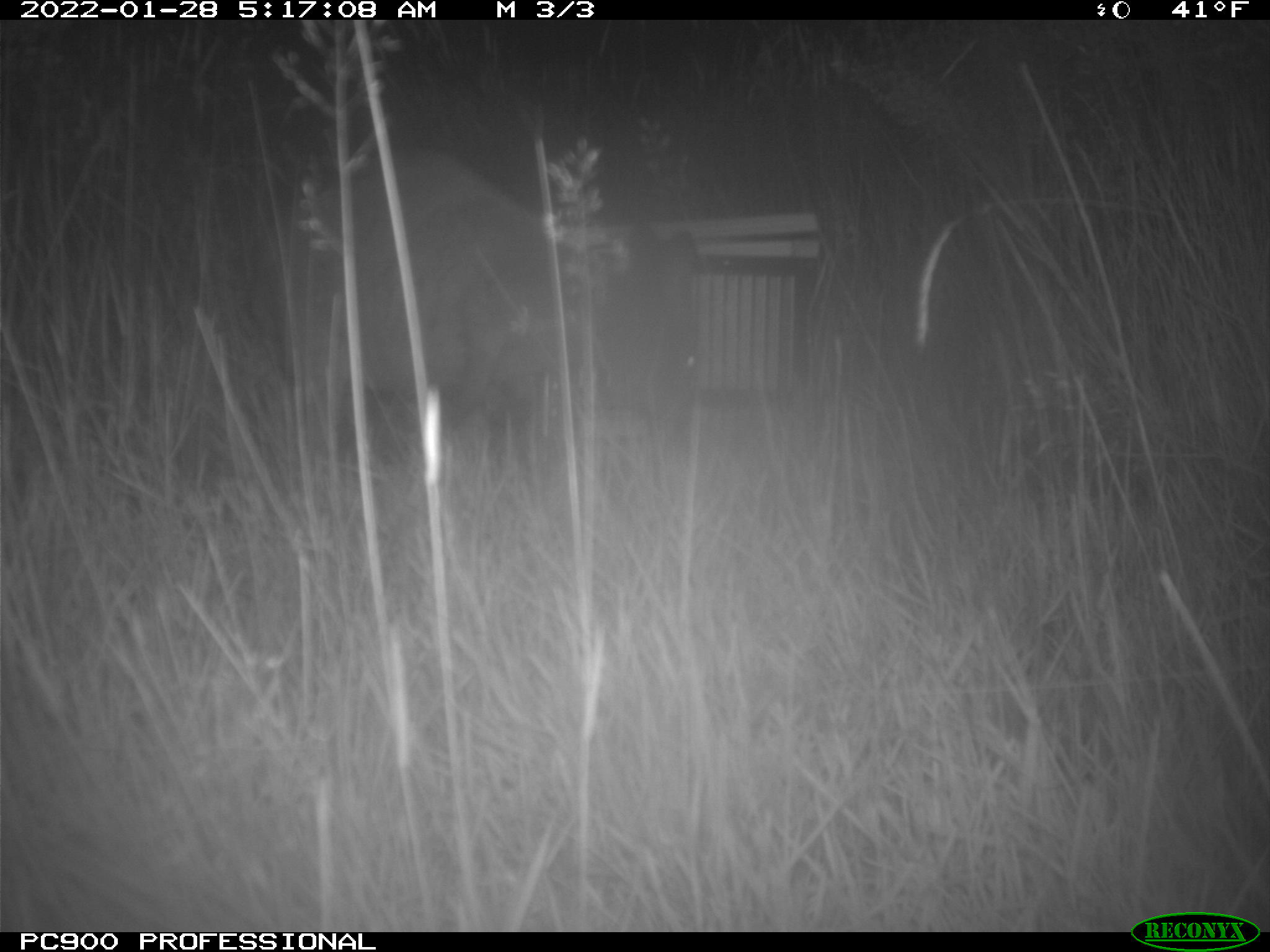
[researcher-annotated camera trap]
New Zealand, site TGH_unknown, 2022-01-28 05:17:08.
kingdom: Animalia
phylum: Chordata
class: Mammalia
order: Diprotodontia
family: Macropodidae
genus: Notamacropus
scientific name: Notamacropus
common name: wallaby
Wallaby (Notamacropus).